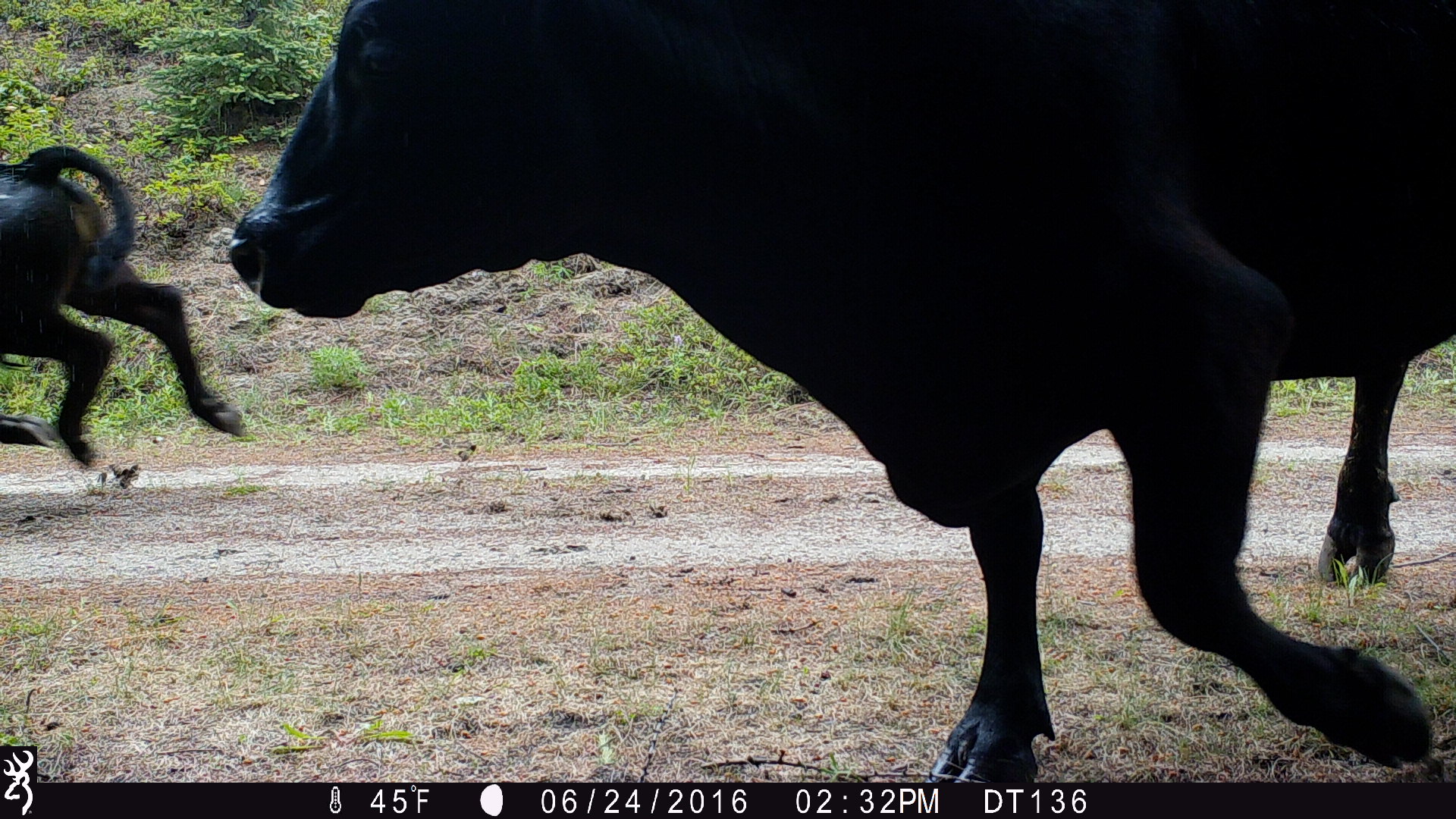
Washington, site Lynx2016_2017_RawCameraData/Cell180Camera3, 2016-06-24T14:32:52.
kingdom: Animalia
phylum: Chordata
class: Mammalia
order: Artiodactyla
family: Bovidae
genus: Bos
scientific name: Bos taurus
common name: domestic cattle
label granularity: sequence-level